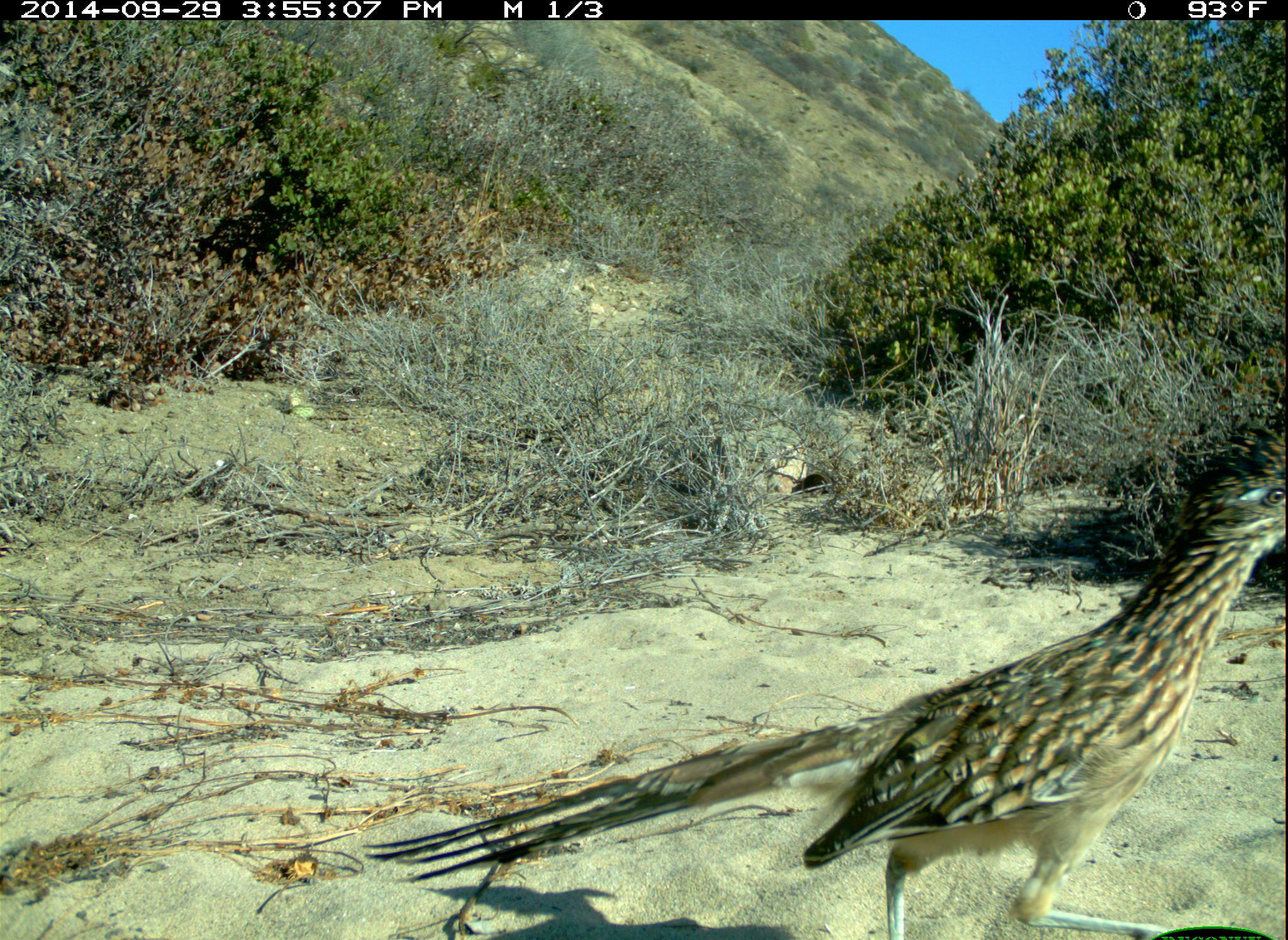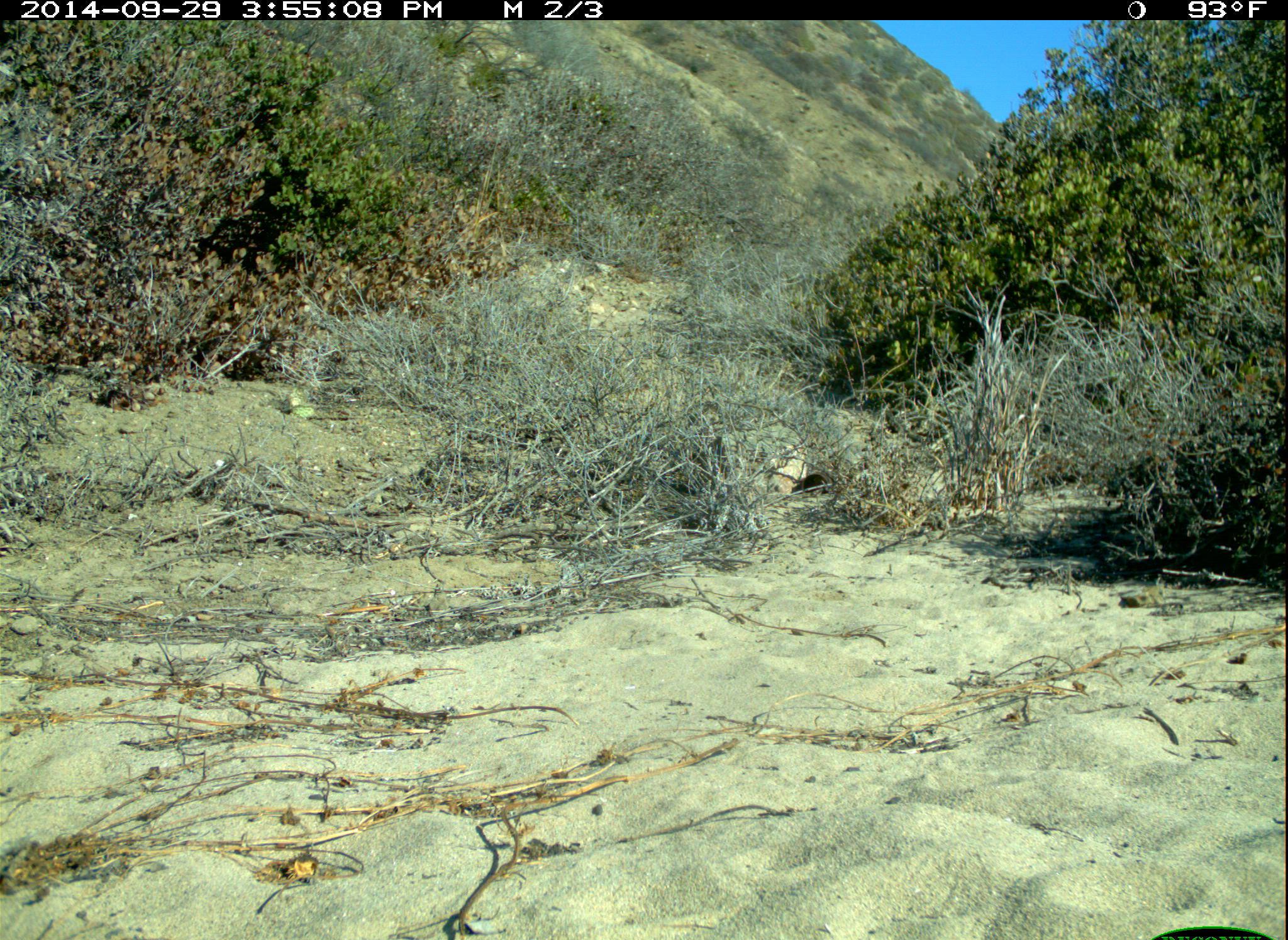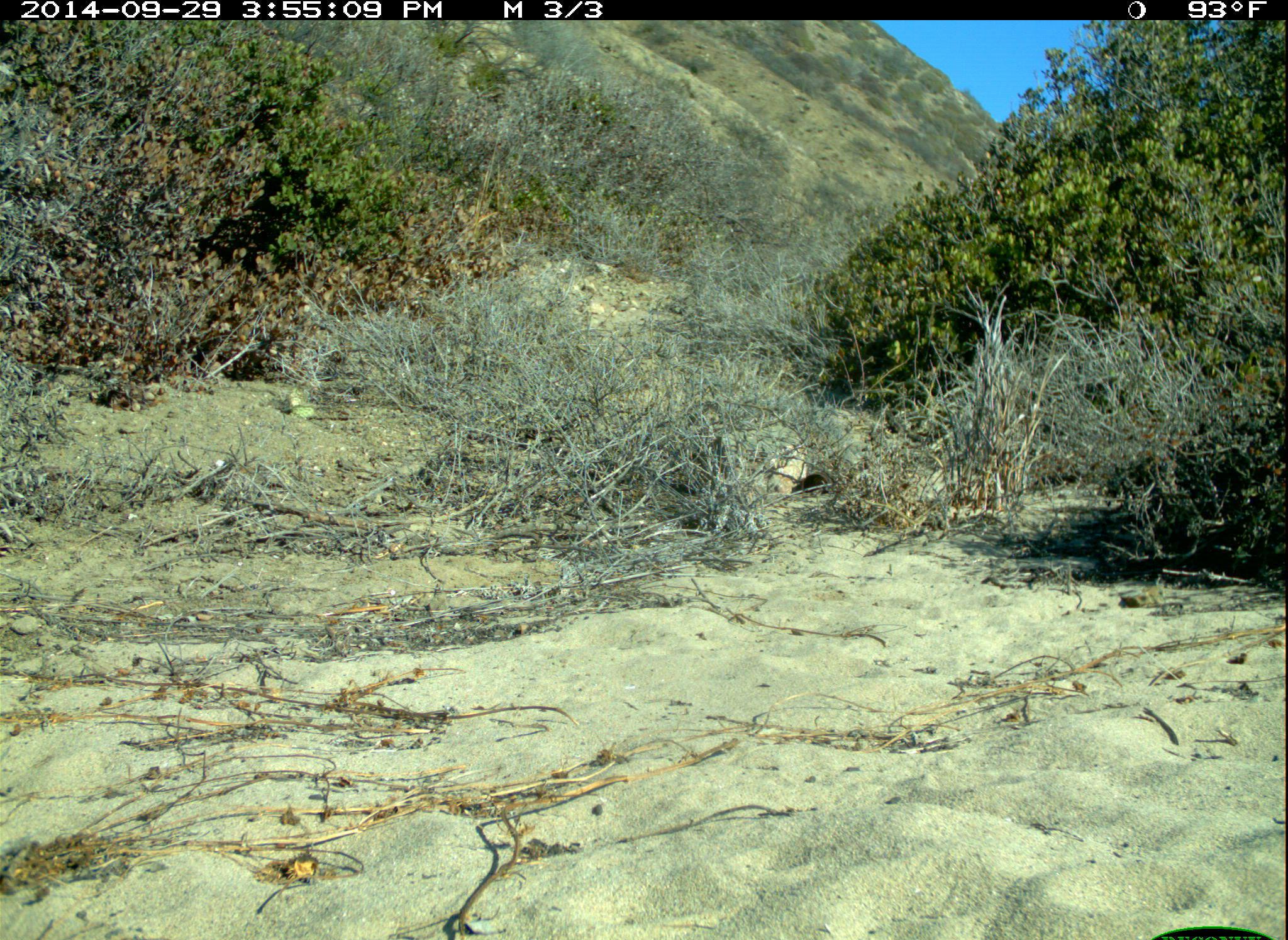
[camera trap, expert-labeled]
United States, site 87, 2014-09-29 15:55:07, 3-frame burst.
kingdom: Animalia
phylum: Chordata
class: Aves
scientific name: Aves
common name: bird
Bird (Aves).